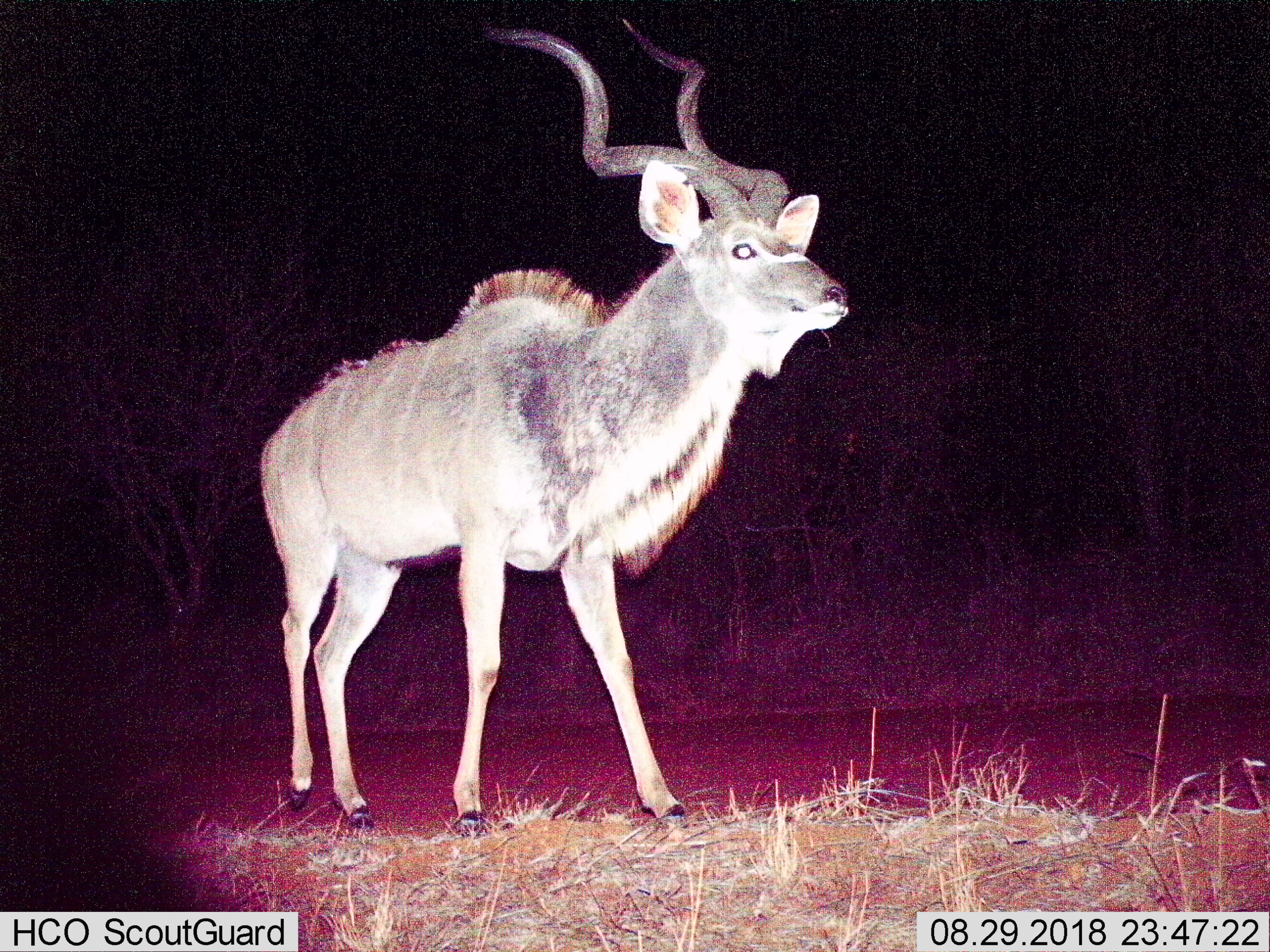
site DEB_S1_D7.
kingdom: Animalia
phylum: Chordata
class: Mammalia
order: Artiodactyla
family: Bovidae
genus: Tragelaphus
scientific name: Tragelaphus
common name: kudu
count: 1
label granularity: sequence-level